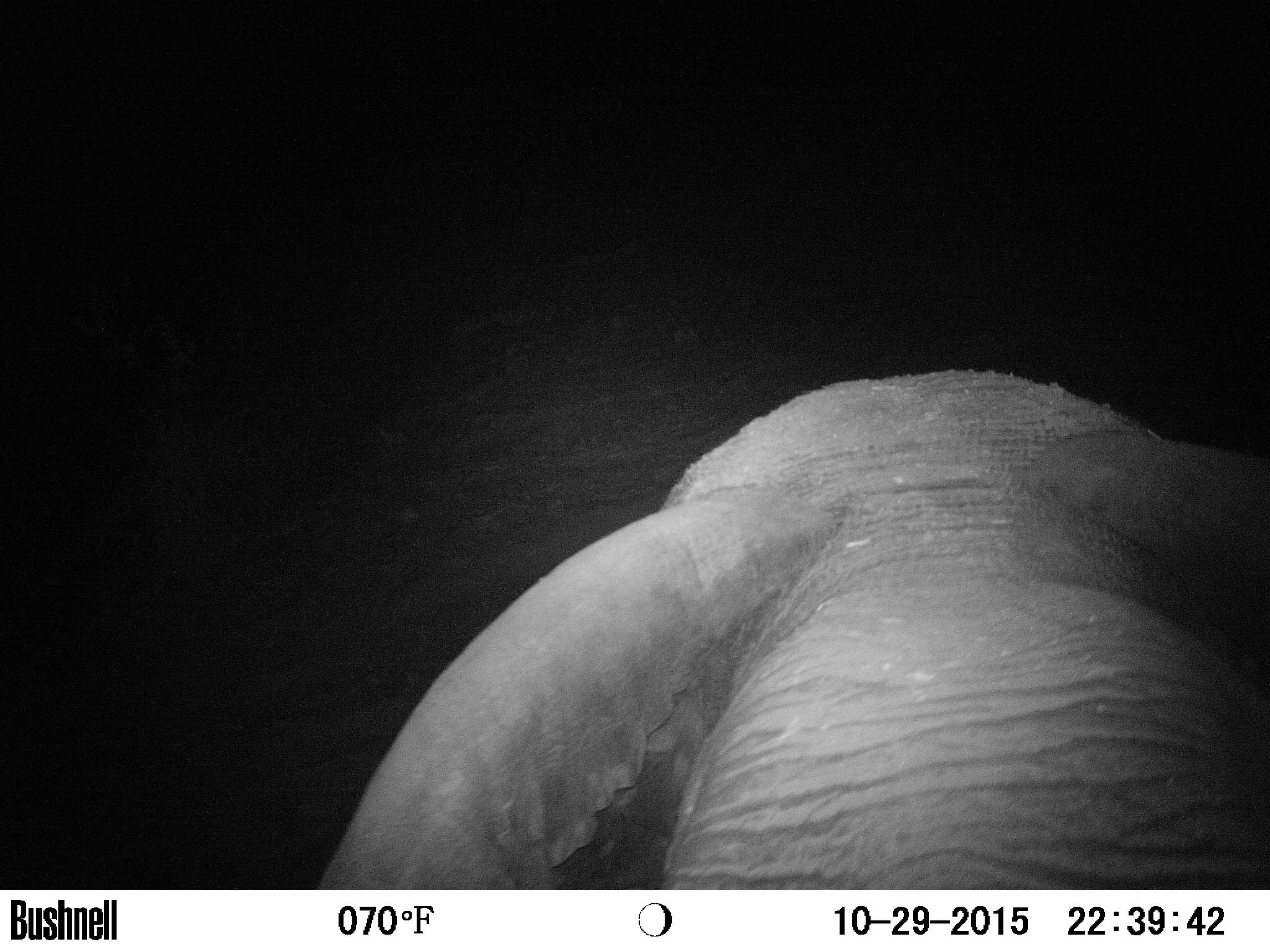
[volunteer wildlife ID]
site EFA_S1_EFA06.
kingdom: Animalia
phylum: Chordata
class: Mammalia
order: Proboscidea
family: Elephantidae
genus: Loxodonta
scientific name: Loxodonta africana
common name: african bush elephant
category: elephant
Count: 1.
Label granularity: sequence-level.